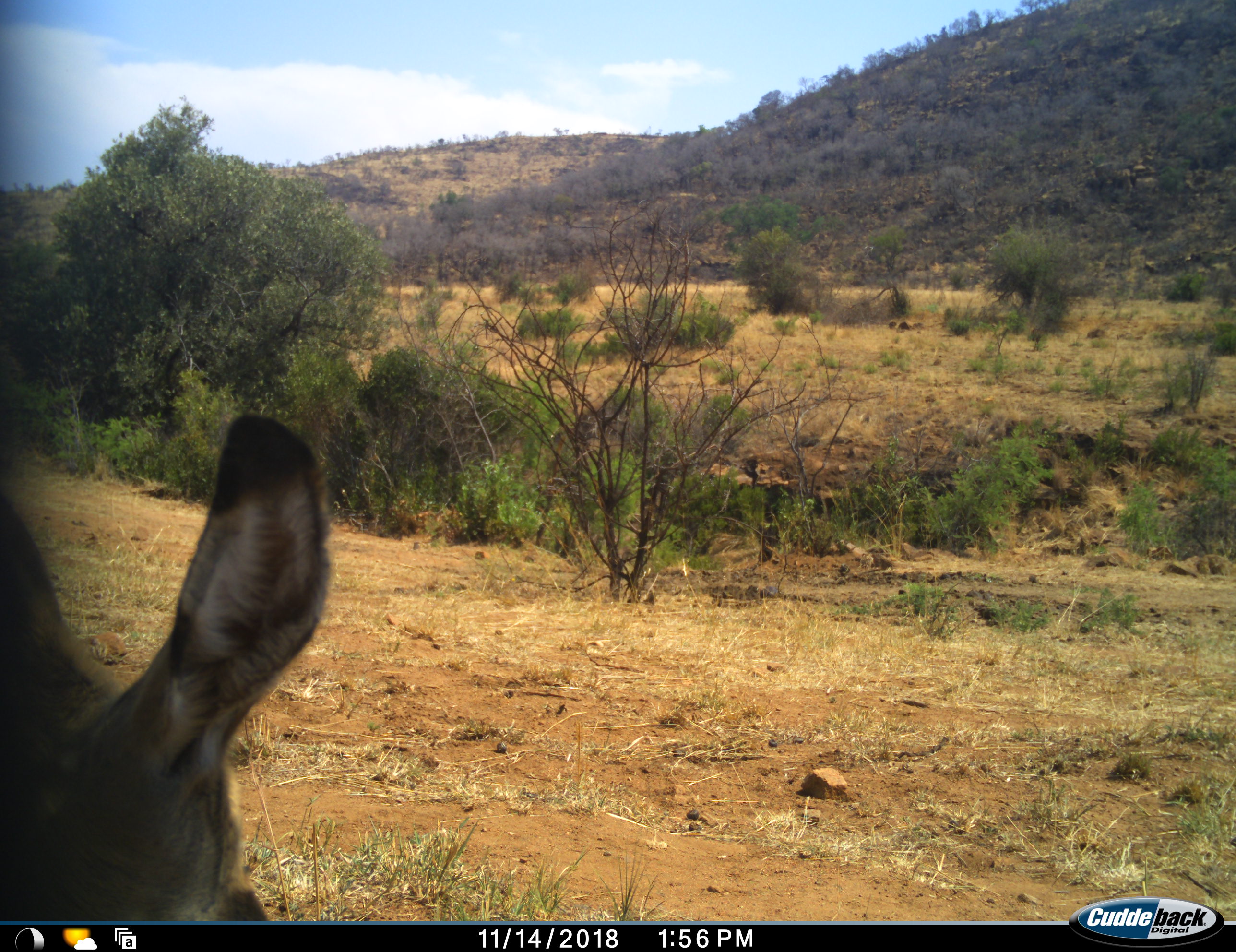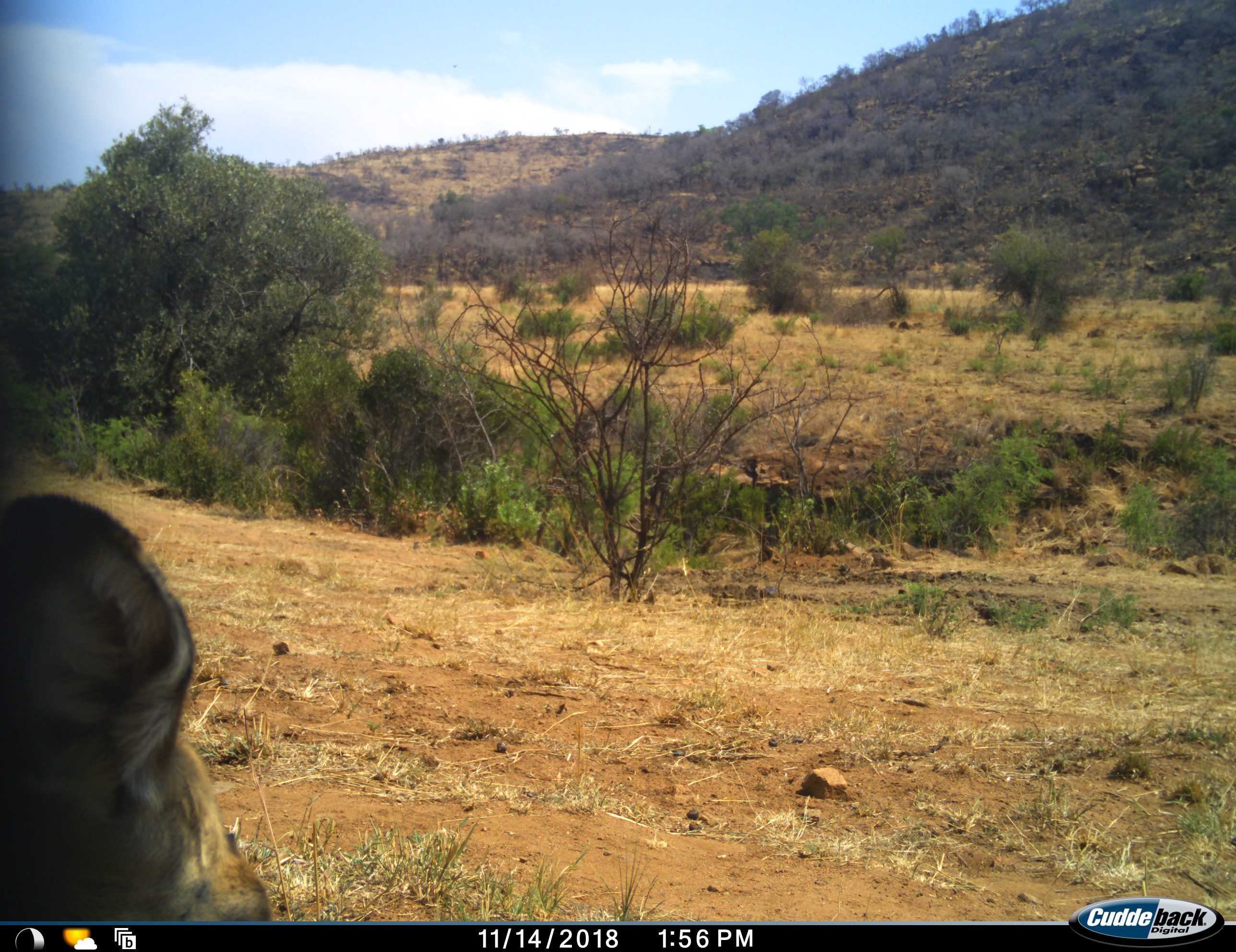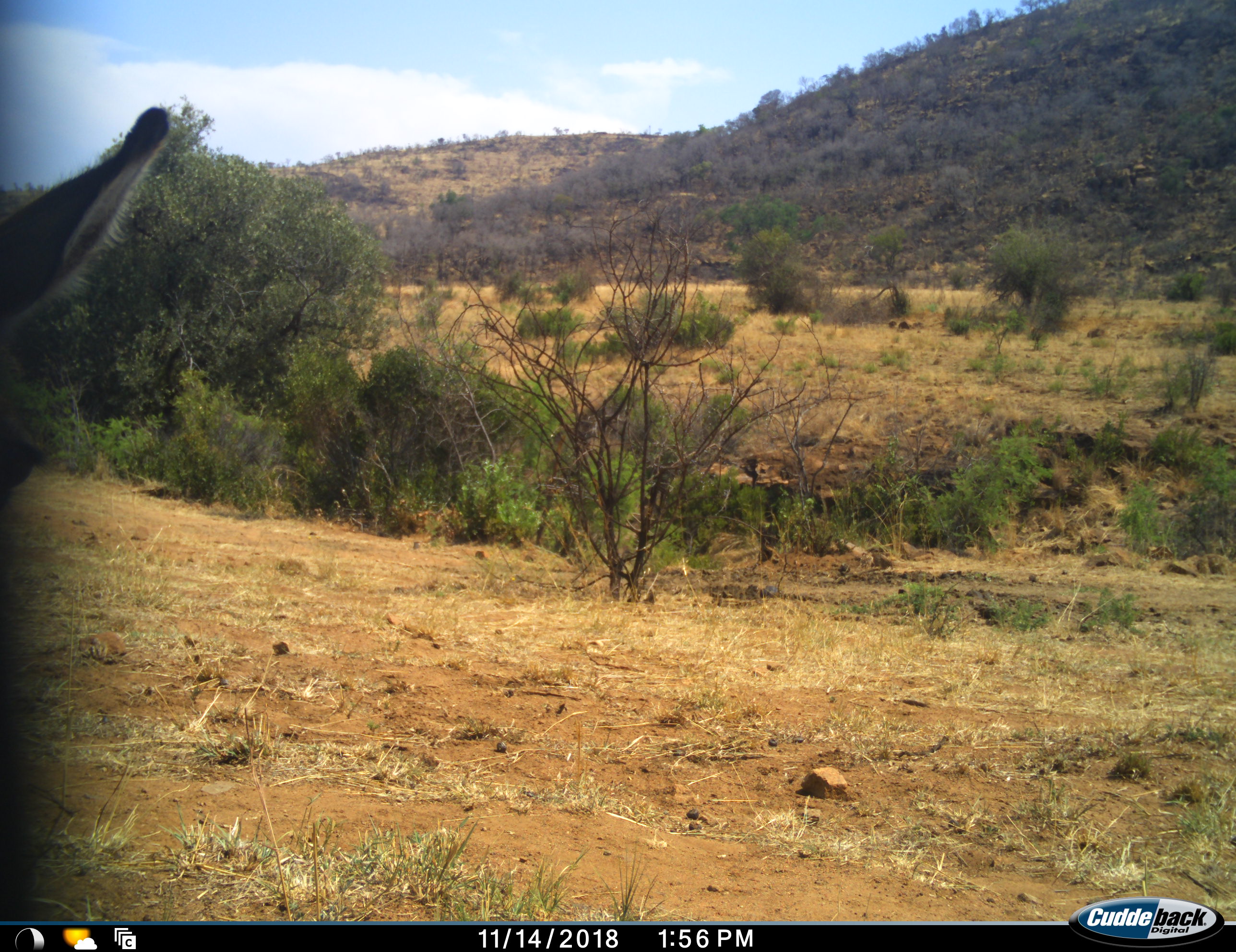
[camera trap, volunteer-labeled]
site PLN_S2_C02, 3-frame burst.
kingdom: Animalia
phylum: Chordata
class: Mammalia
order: Artiodactyla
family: Bovidae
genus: Aepyceros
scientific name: Aepyceros melampus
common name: impala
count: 1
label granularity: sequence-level